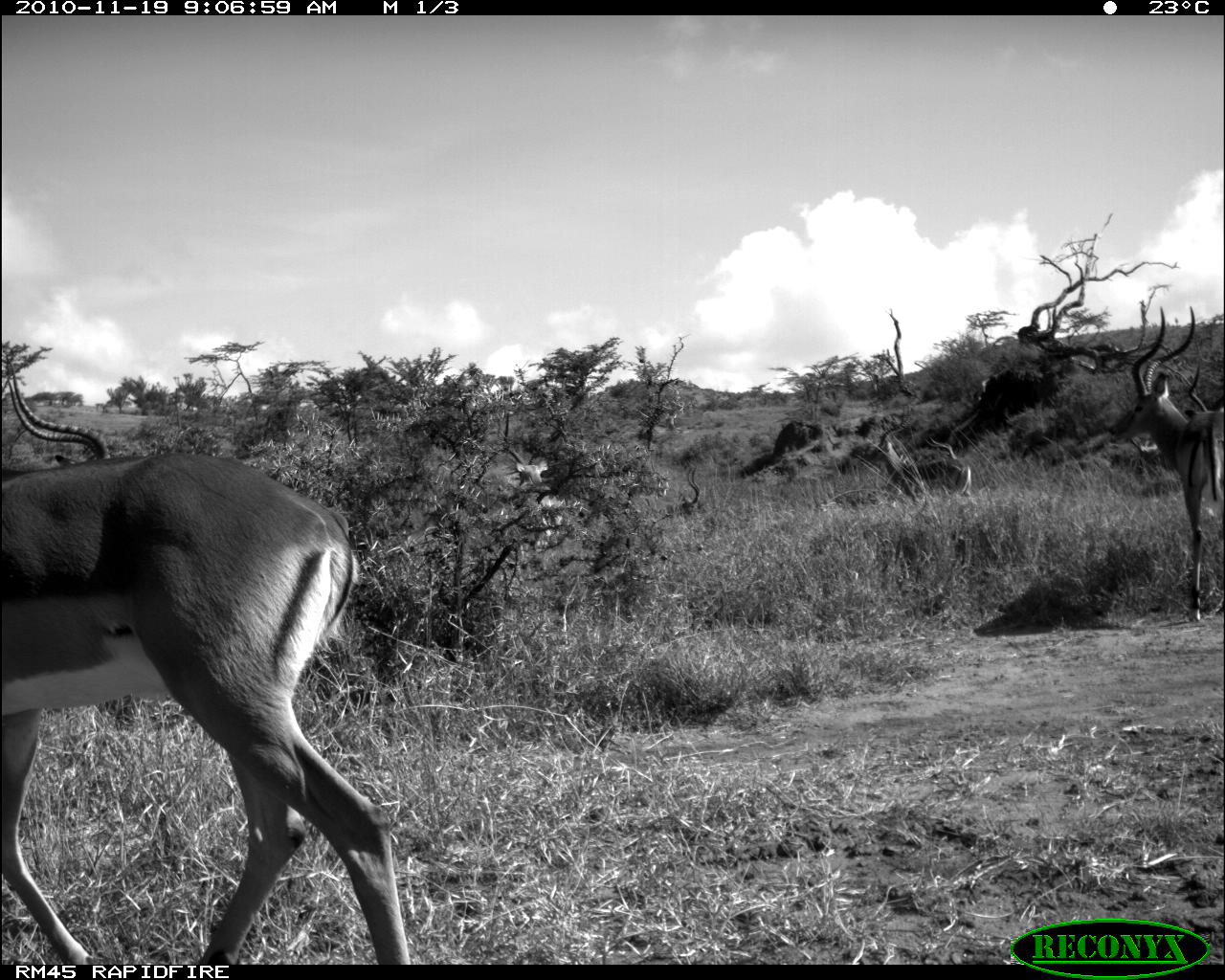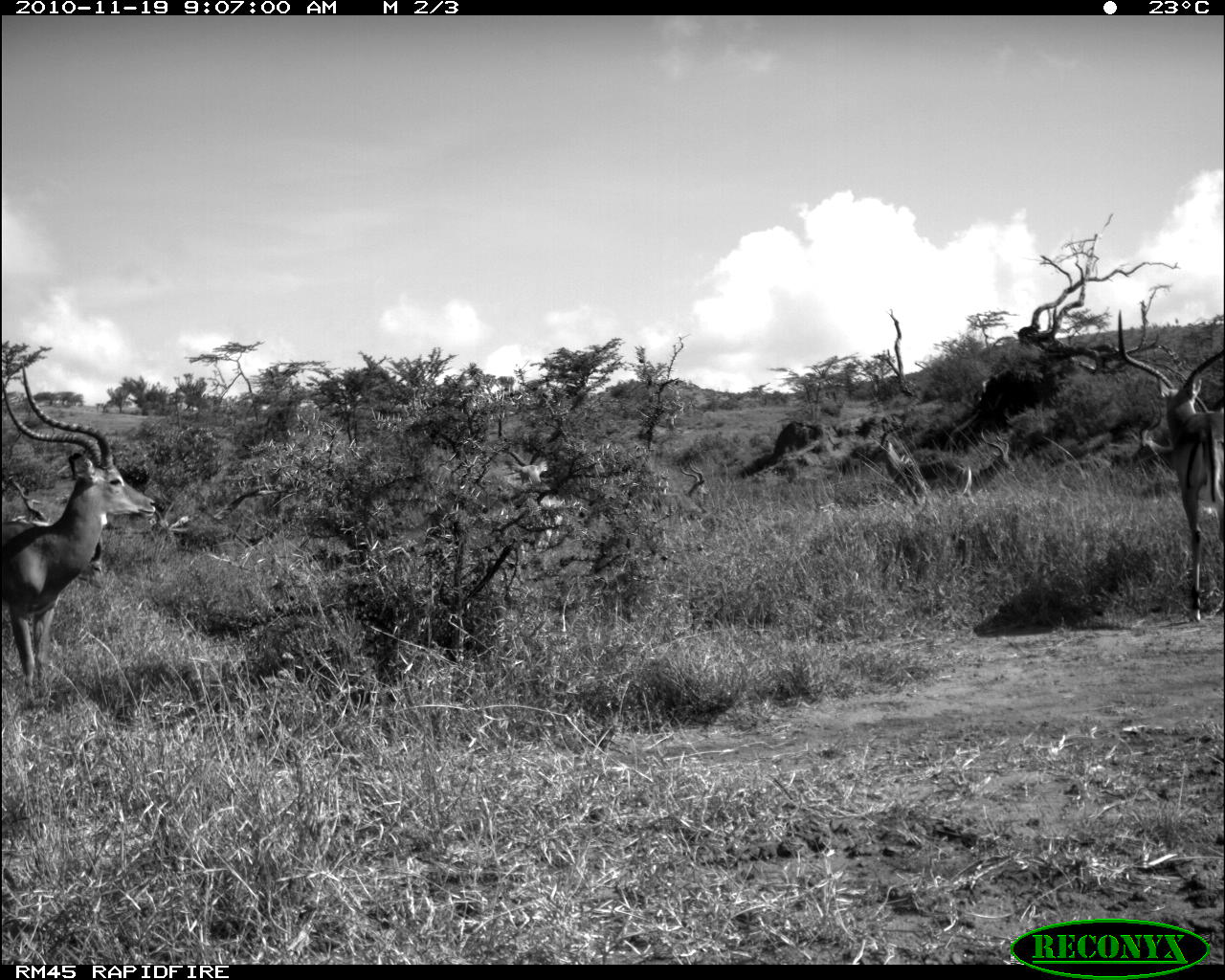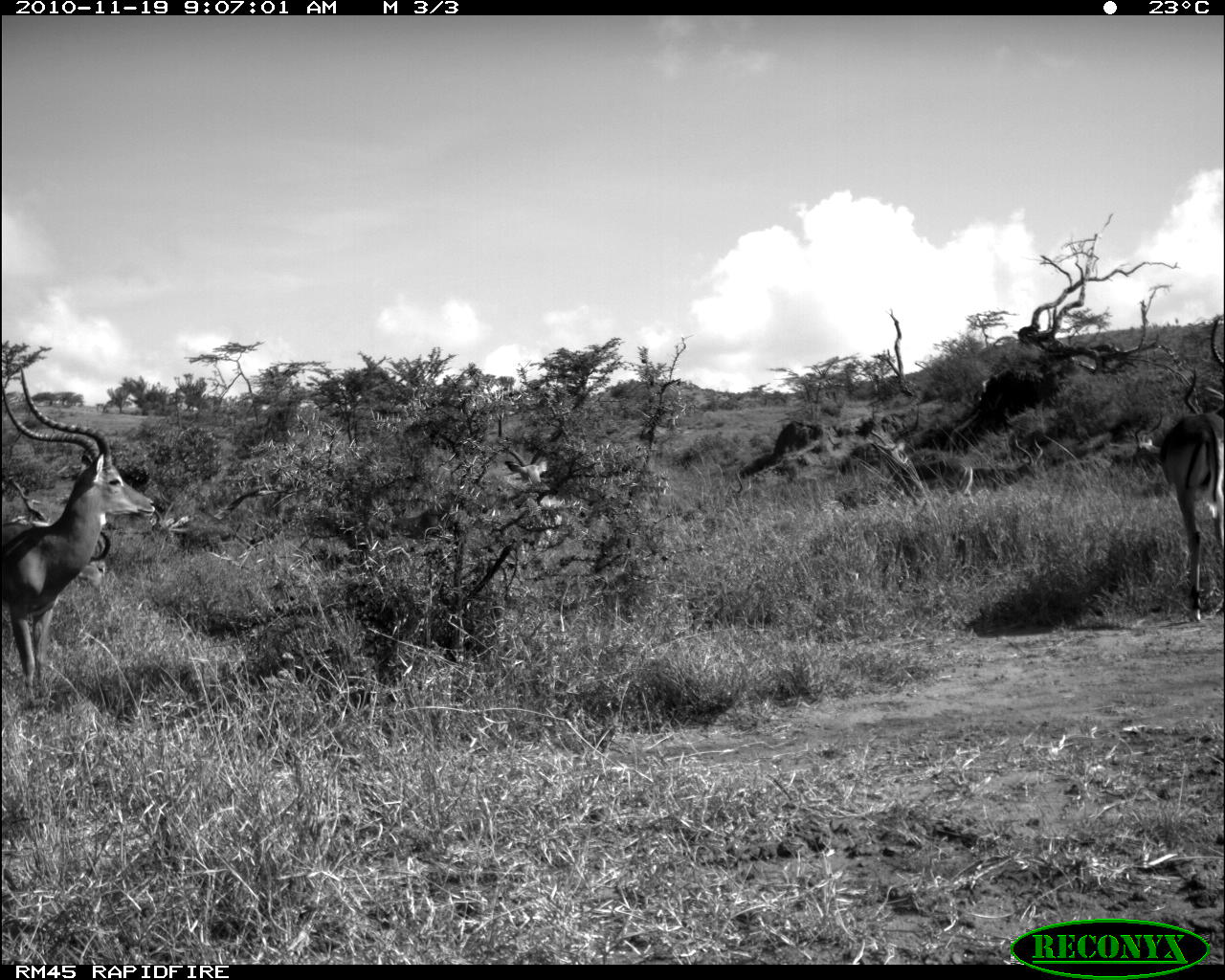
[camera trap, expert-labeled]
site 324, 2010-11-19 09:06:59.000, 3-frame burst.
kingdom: Animalia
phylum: Chordata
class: Mammalia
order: Artiodactyla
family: Bovidae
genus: Aepyceros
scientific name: Aepyceros melampus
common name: impala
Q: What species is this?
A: Aepyceros melampus (impala).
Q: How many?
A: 5.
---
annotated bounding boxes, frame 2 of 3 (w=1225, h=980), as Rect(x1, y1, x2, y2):
aepyceros melampus: Rect(2, 347, 165, 711); Rect(1106, 303, 1222, 629); Rect(866, 420, 969, 499); Rect(912, 428, 1017, 501); Rect(1122, 391, 1174, 468); Rect(676, 459, 711, 501)